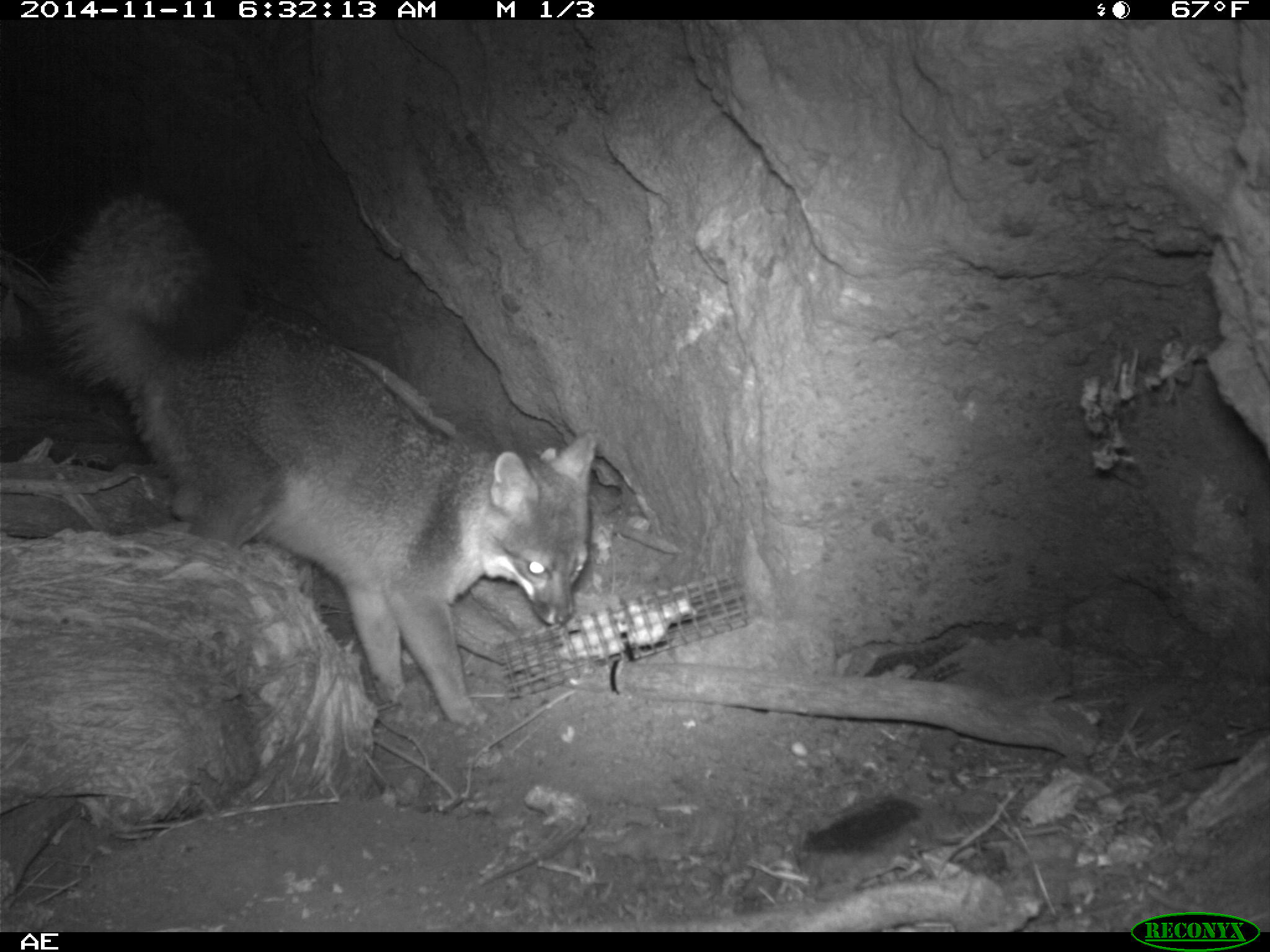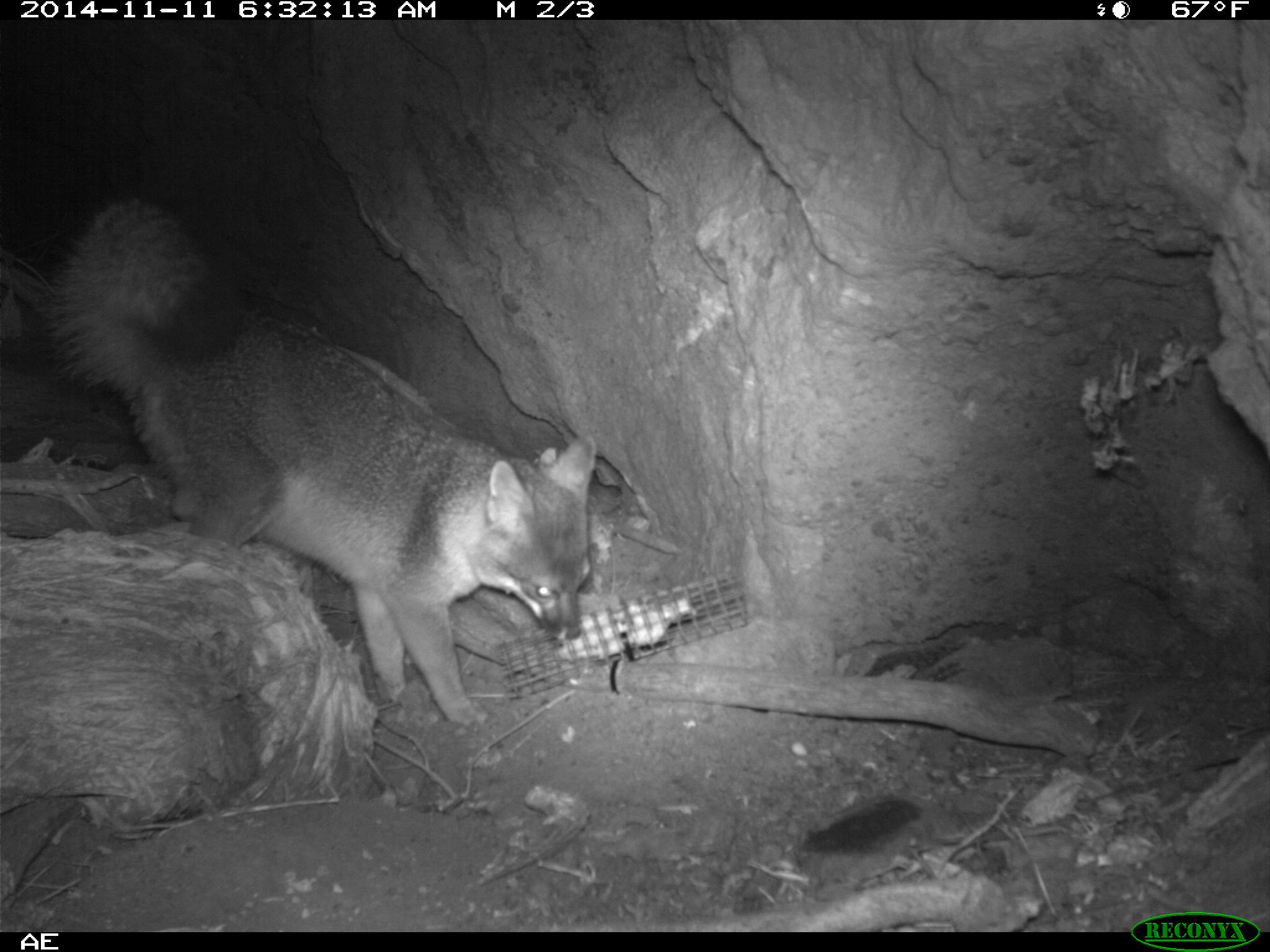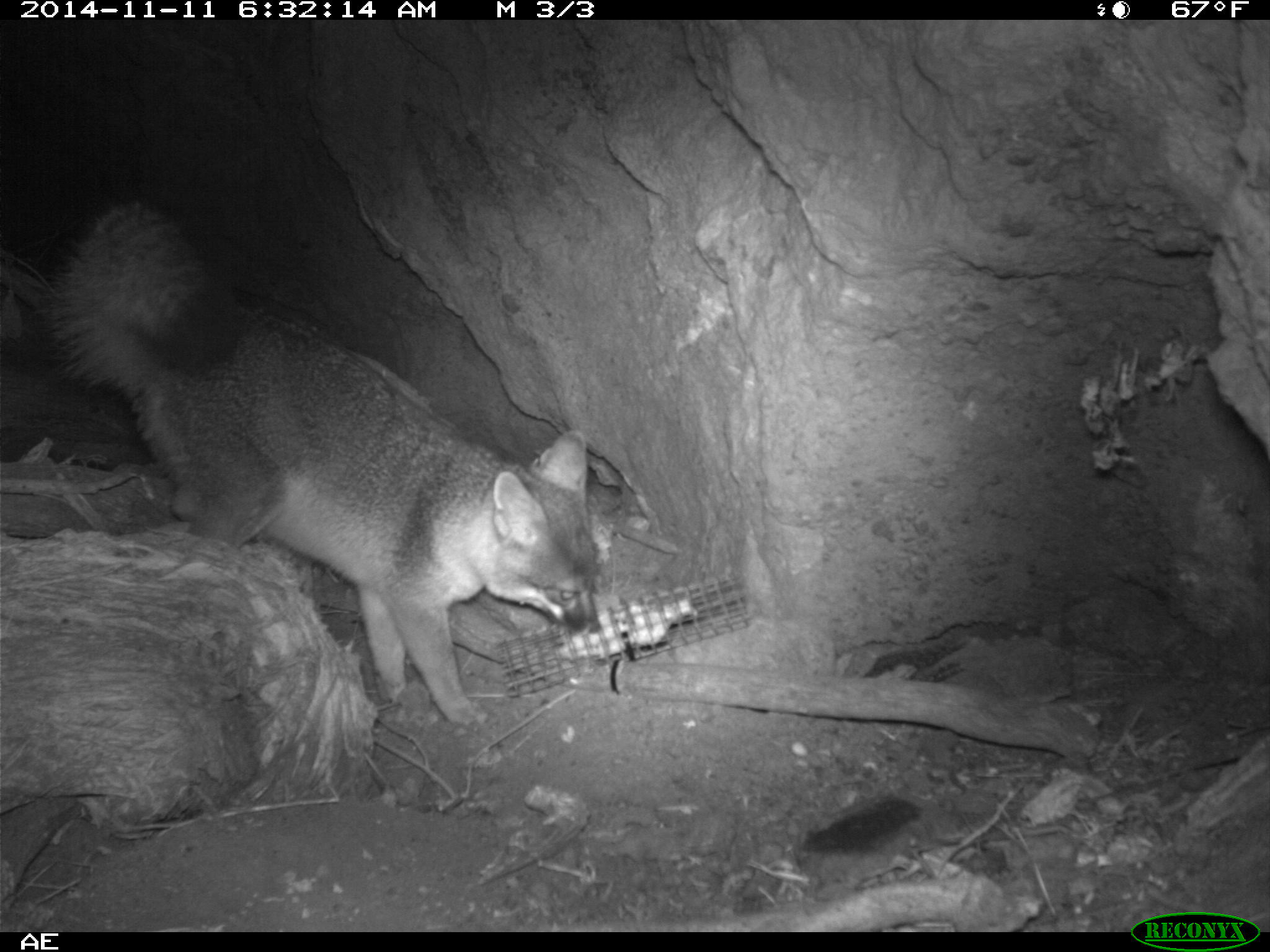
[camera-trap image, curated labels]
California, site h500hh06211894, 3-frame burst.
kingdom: Animalia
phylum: Chordata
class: Mammalia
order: Carnivora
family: Canidae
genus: Urocyon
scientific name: Urocyon littoralis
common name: island fox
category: fox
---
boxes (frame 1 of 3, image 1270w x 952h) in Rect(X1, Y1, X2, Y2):
fox: Rect(47, 192, 594, 728)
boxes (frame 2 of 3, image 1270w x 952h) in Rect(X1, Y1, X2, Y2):
fox: Rect(35, 193, 594, 725)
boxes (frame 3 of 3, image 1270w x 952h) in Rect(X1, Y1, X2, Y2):
fox: Rect(48, 199, 601, 728)